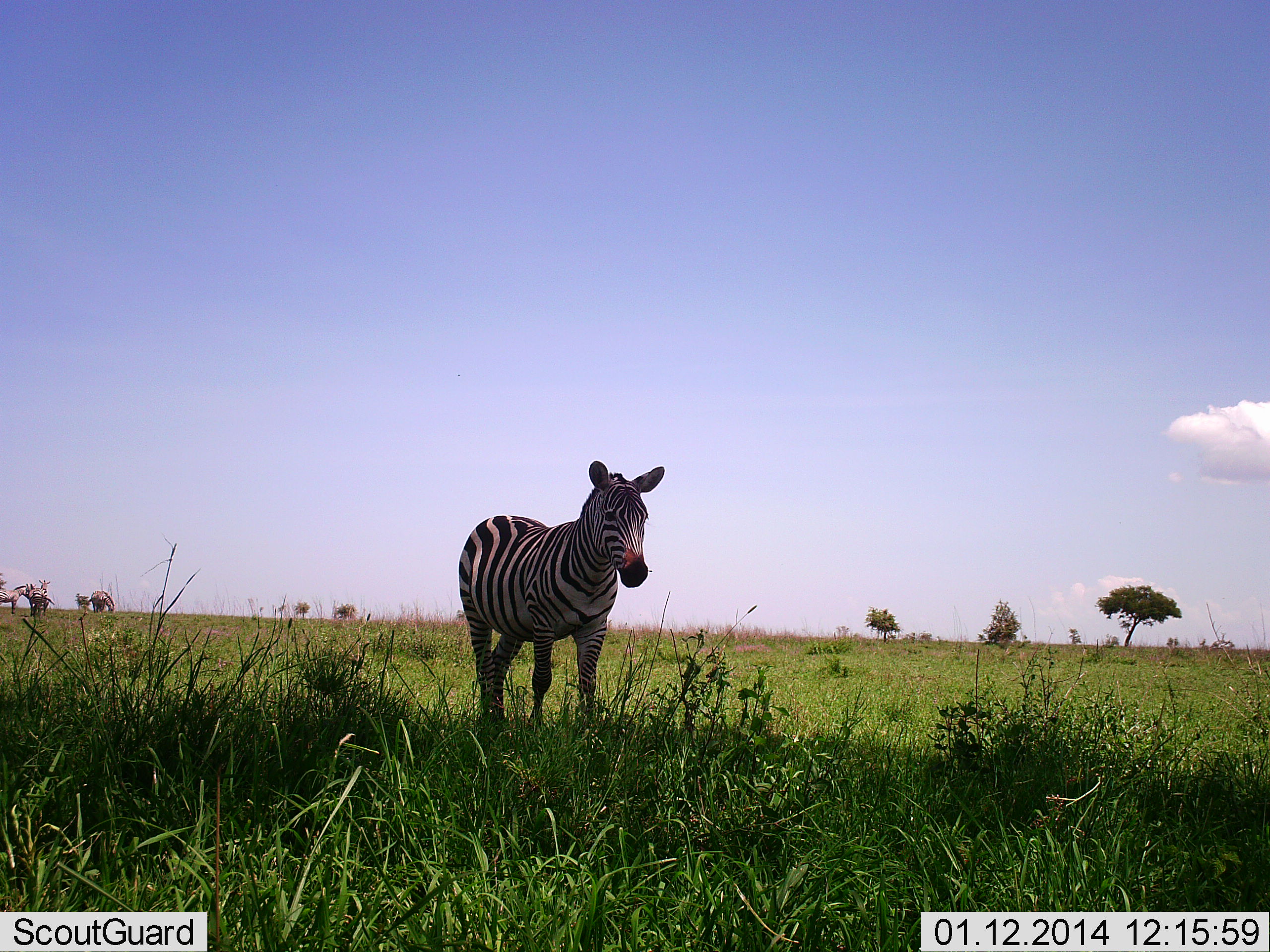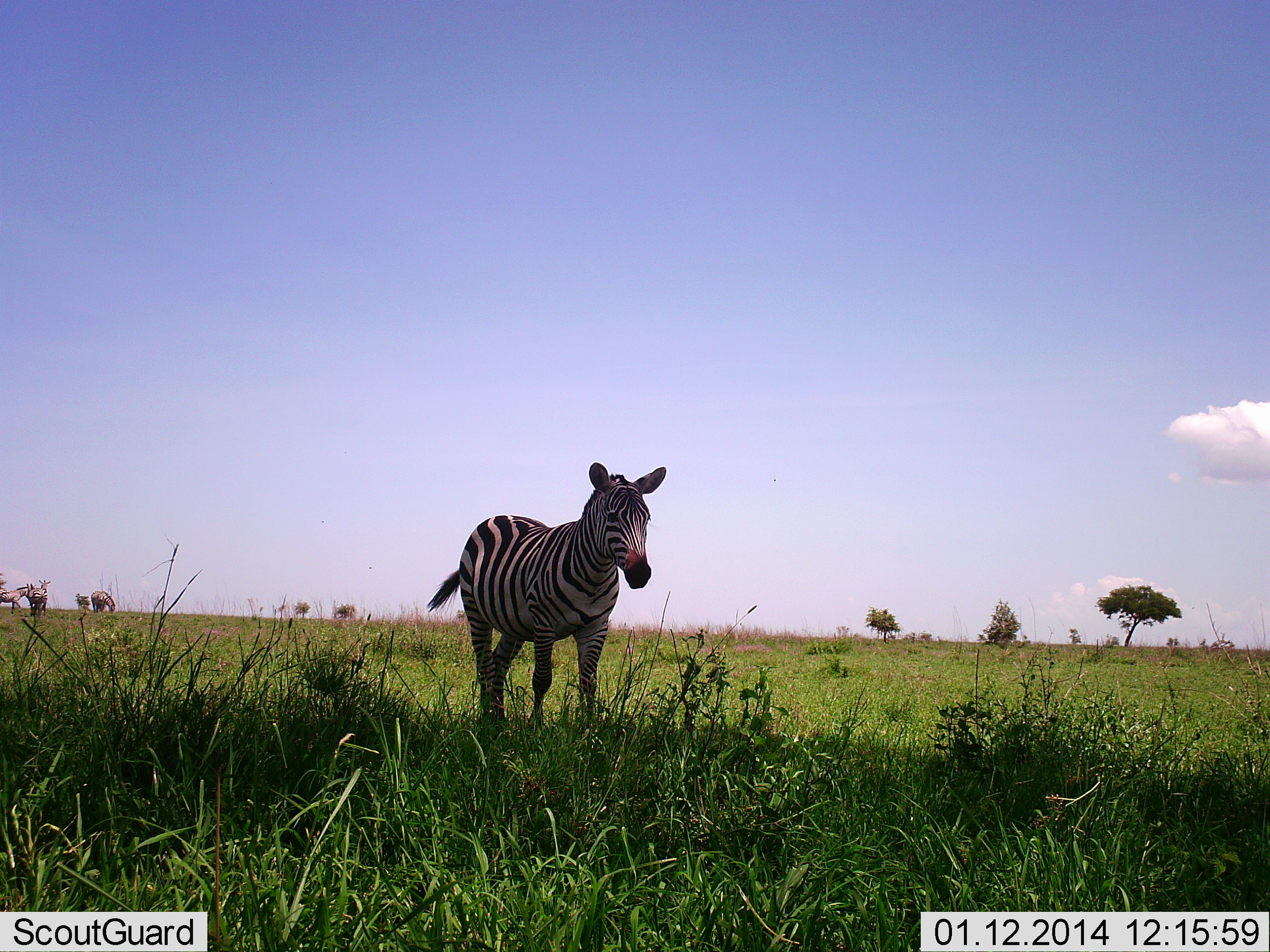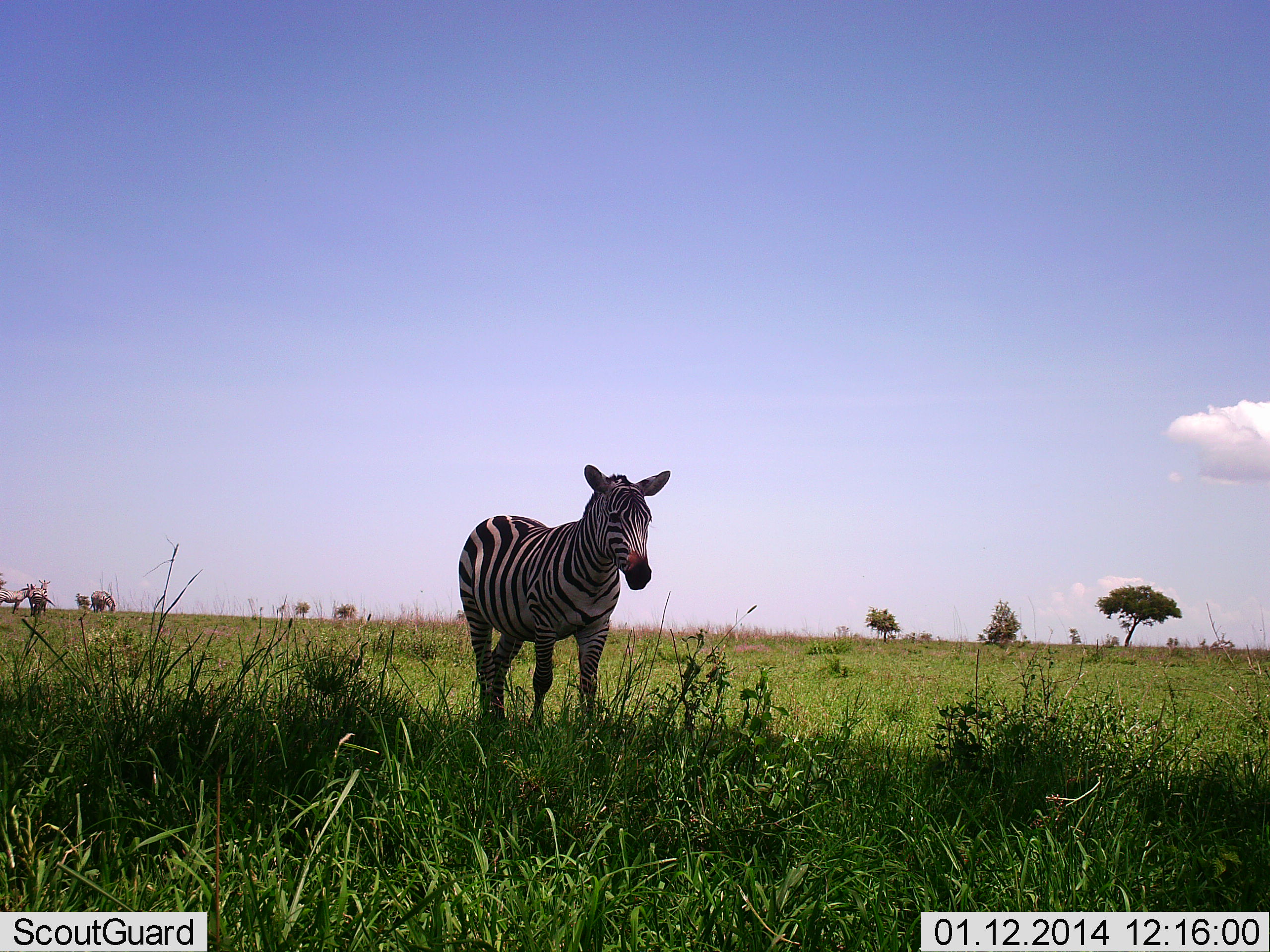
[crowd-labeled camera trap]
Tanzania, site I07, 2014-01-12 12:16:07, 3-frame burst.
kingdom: Animalia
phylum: Chordata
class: Mammalia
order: Perissodactyla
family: Equidae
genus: Equus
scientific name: Equus quagga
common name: plains zebra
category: zebra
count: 5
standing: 90%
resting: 0%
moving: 10%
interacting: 0%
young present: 0%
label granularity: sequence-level